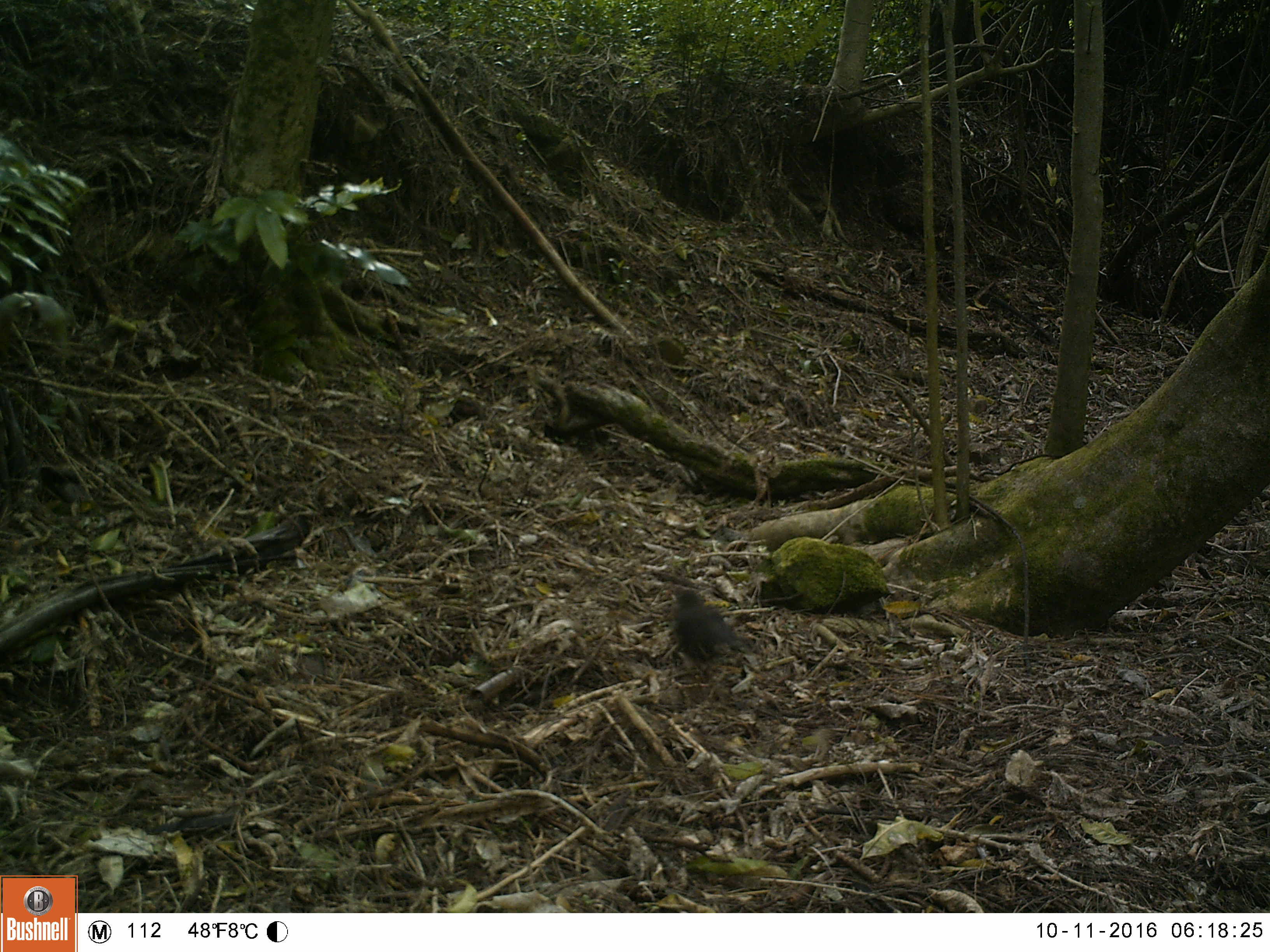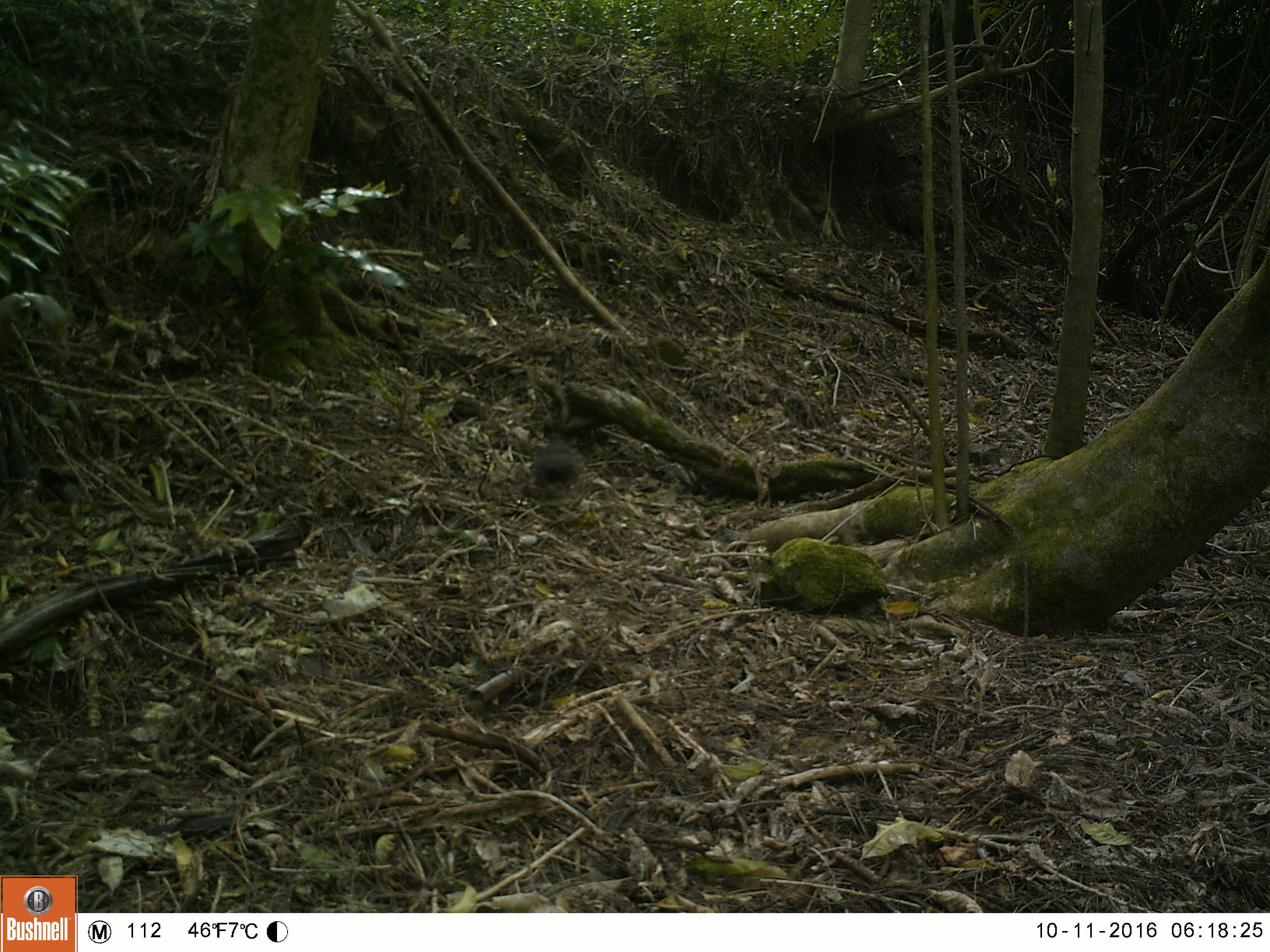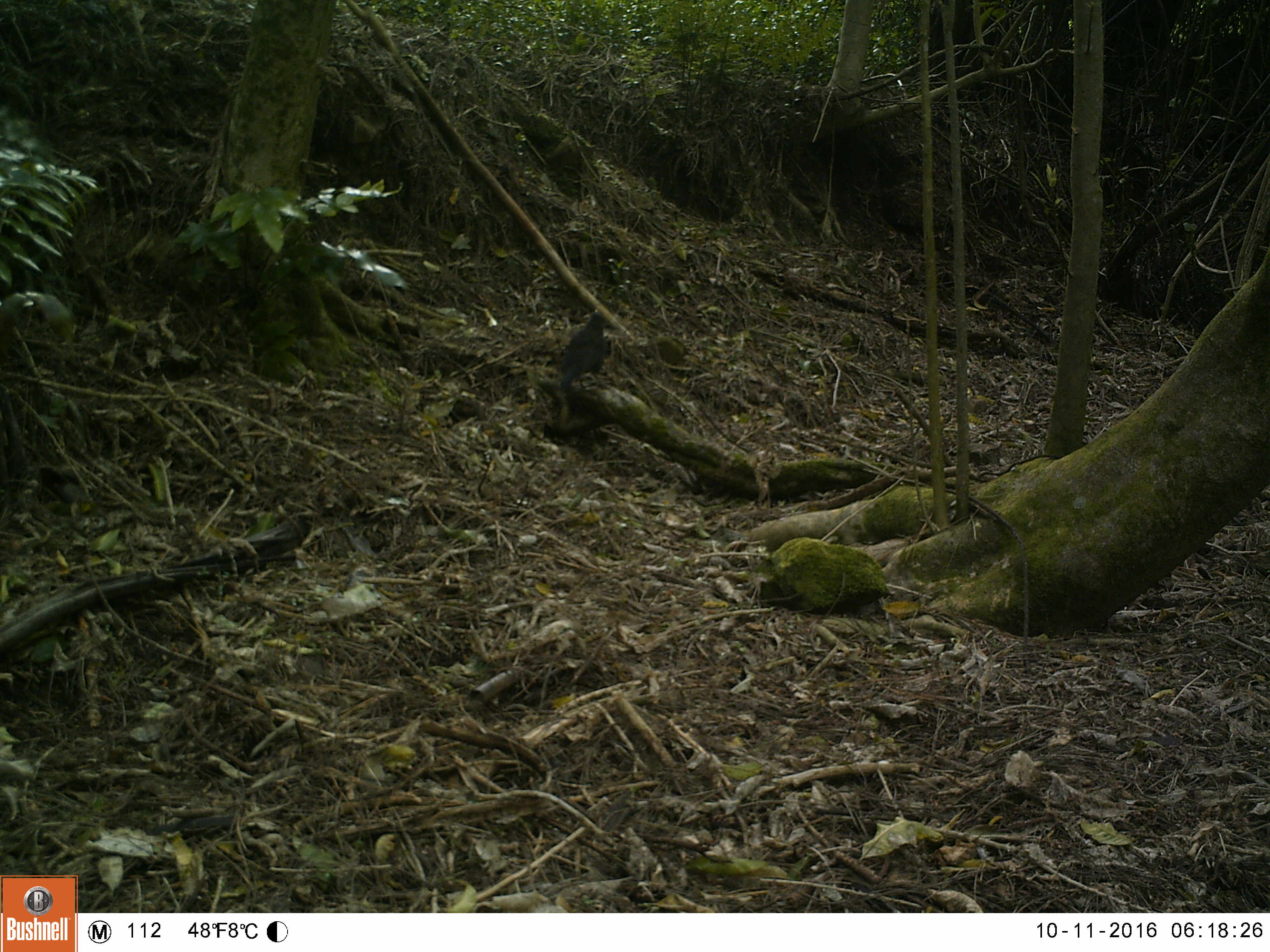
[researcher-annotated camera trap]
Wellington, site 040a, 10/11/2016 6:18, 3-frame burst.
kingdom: Animalia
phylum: Chordata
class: Aves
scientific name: Aves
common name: bird